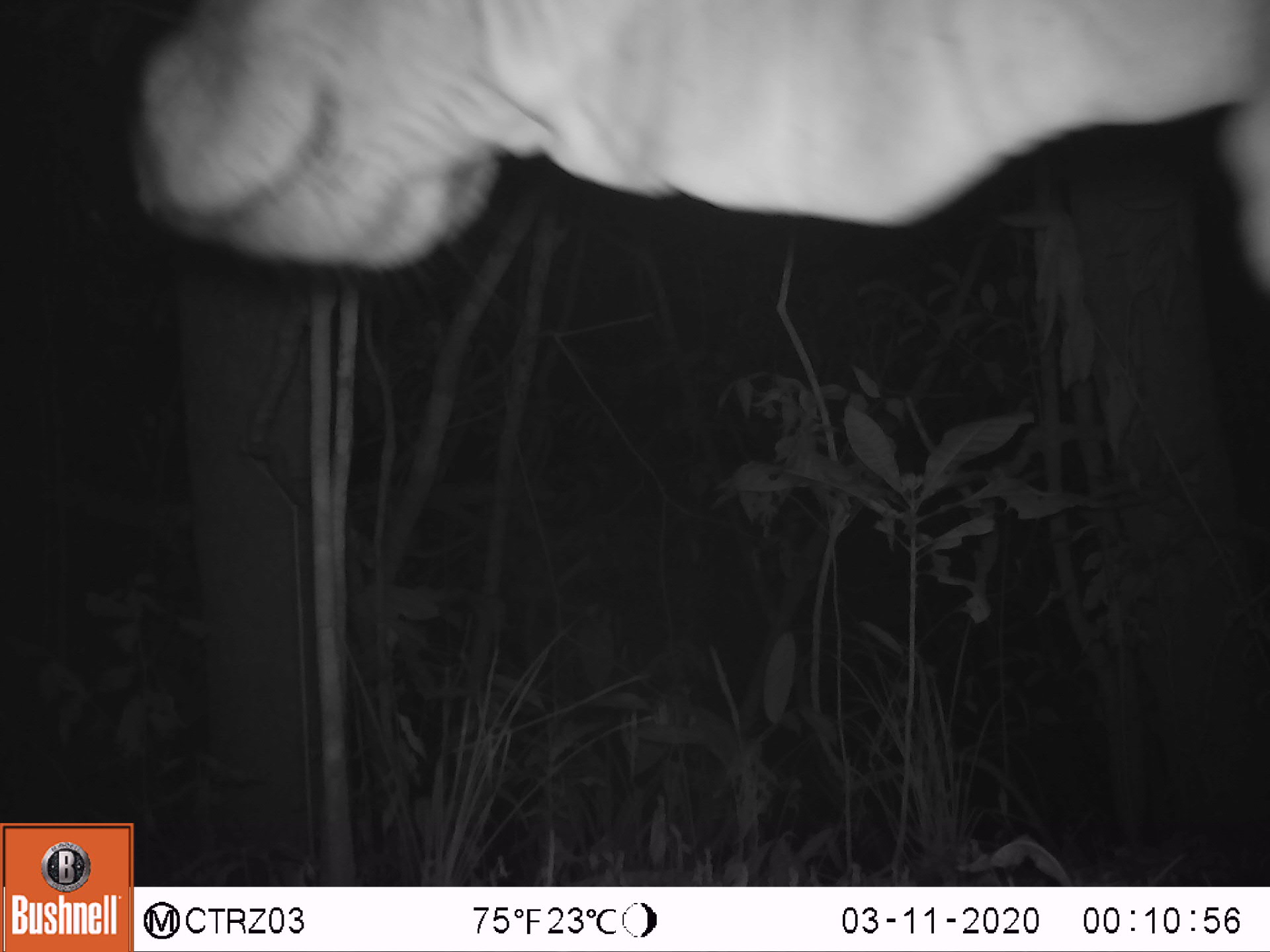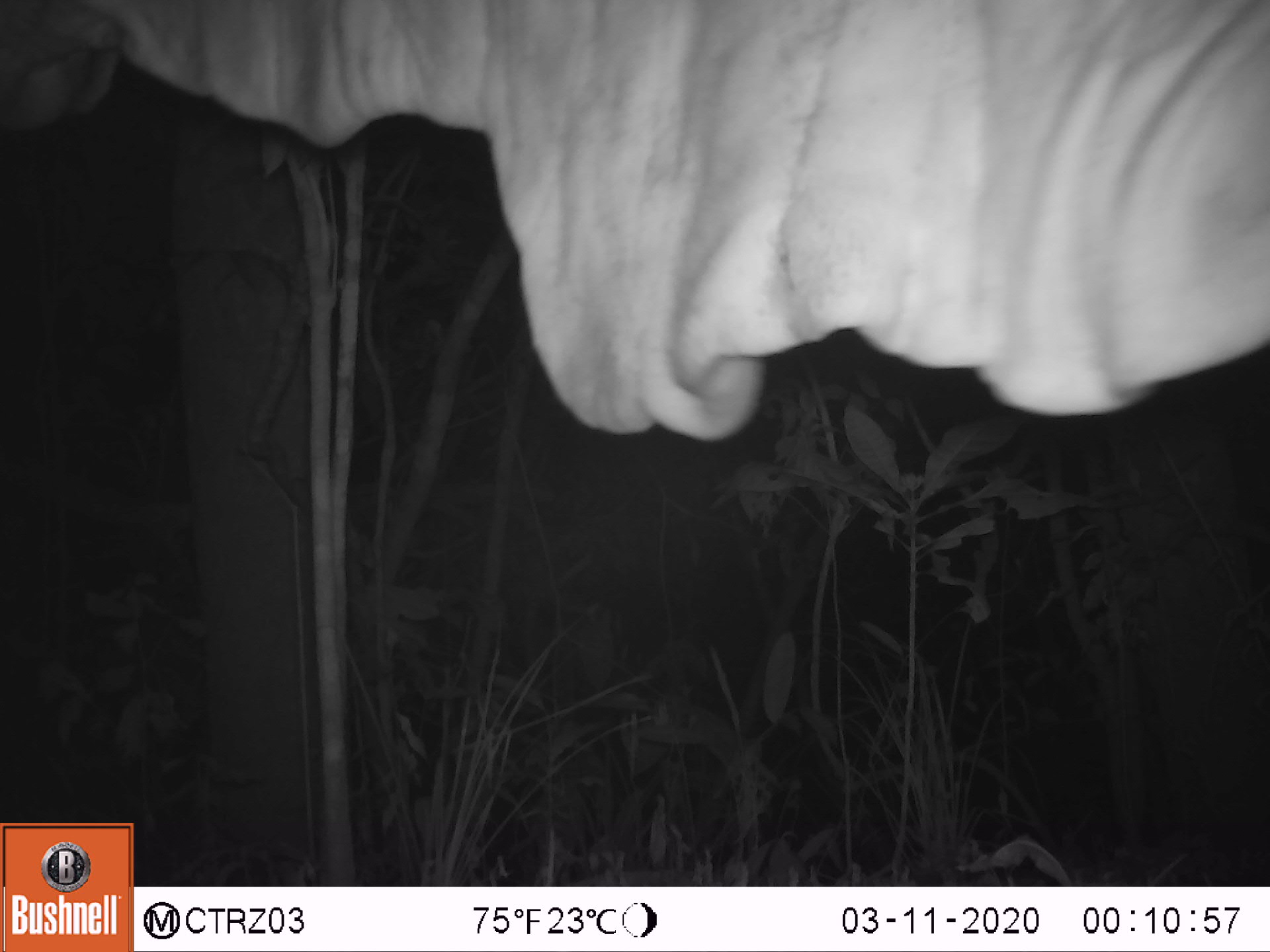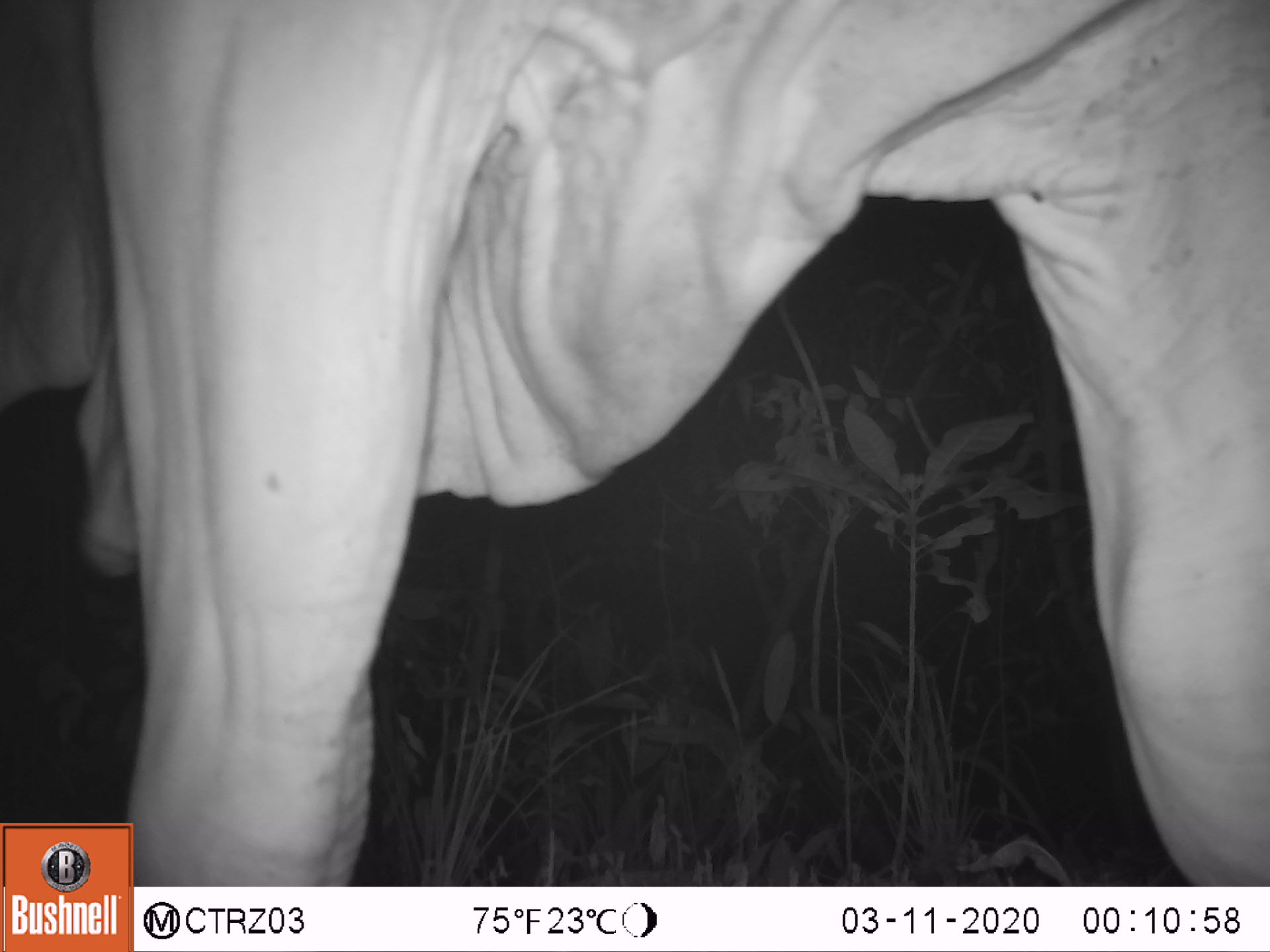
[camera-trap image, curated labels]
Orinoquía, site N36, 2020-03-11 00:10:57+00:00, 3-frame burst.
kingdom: Animalia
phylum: Chordata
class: Mammalia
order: Artiodactyla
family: Bovidae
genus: Bos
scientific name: Bos taurus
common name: cow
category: cattle